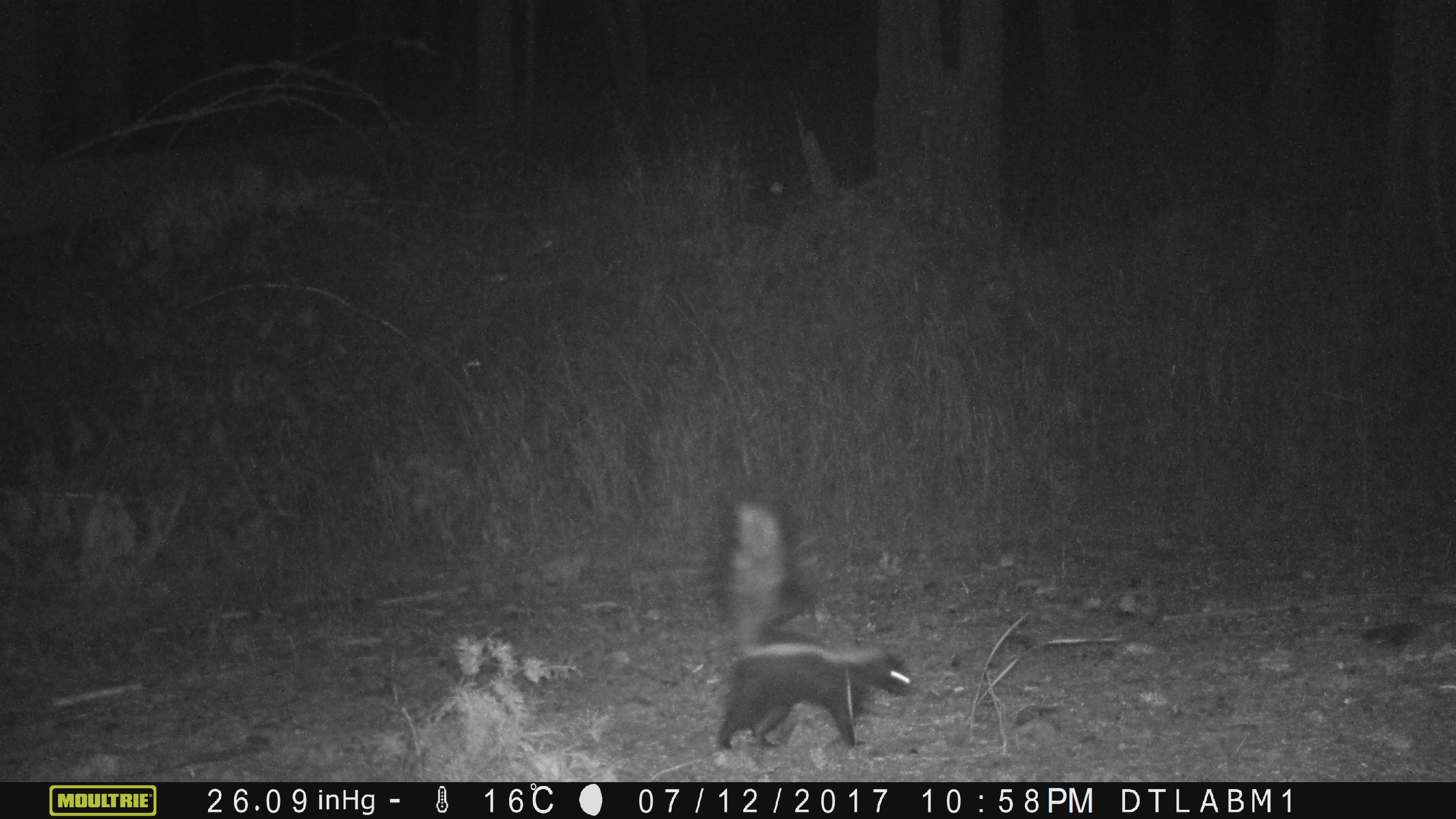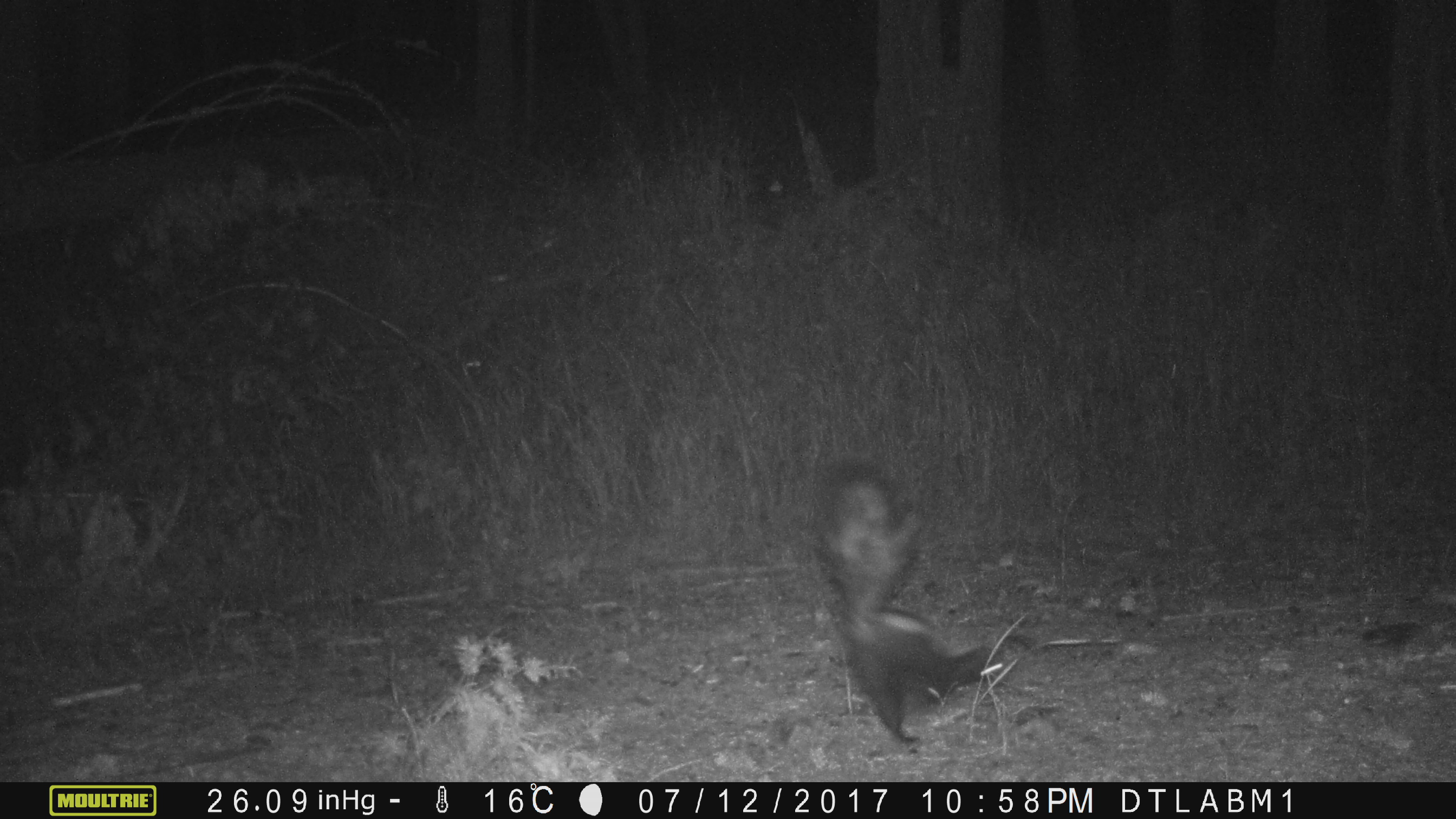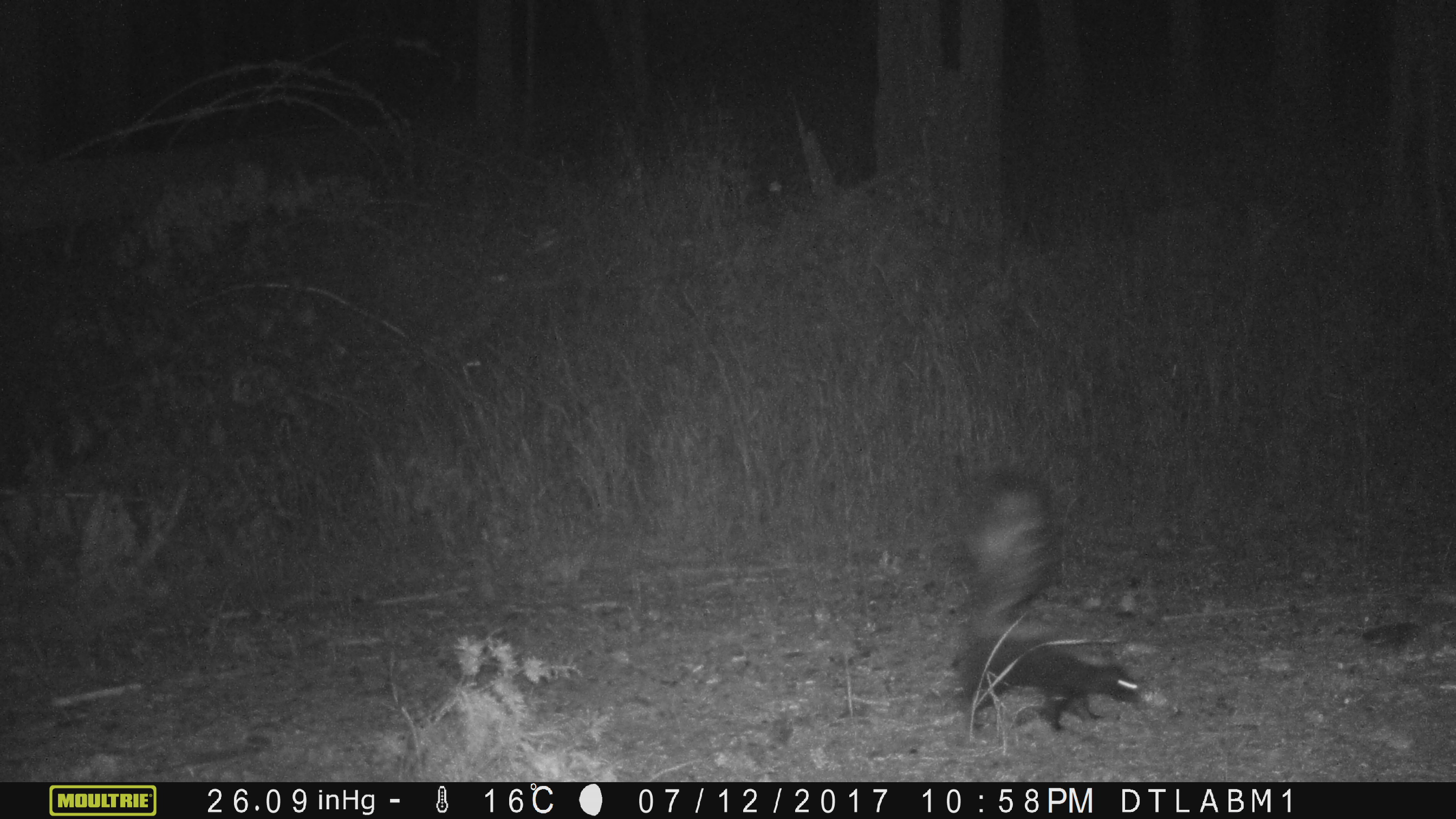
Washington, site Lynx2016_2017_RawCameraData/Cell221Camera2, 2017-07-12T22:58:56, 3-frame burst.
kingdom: Animalia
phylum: Chordata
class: Mammalia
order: Carnivora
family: Mephitidae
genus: Mephitis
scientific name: Mephitis mephitis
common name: striped skunk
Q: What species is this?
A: Mephitis mephitis (striped skunk).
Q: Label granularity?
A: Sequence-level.